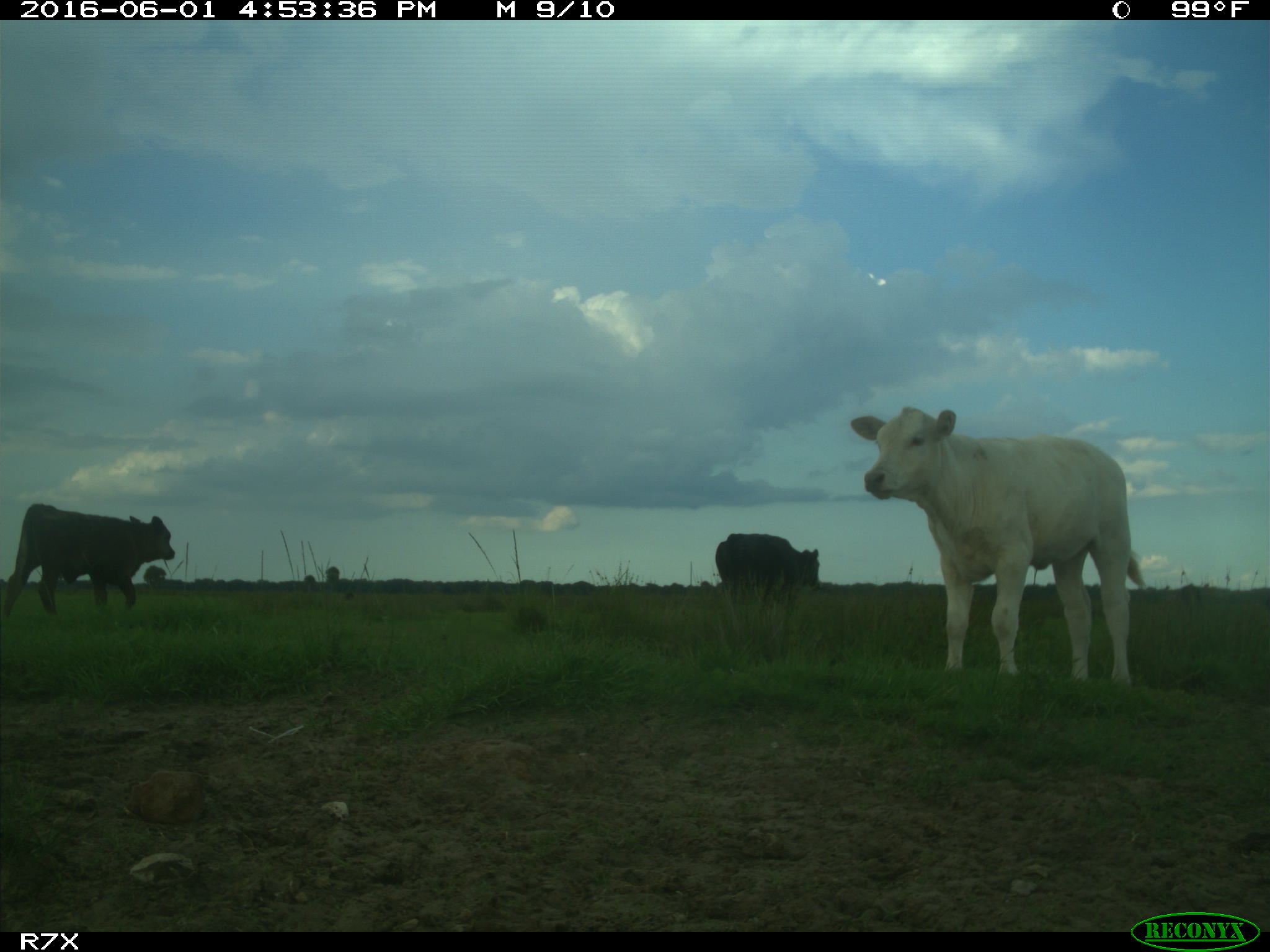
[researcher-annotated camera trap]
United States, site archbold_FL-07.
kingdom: Animalia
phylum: Chordata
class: Mammalia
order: Artiodactyla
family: Bovidae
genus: Bos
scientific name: Bos taurus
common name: domestic cow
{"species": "Bos taurus (domestic cow)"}